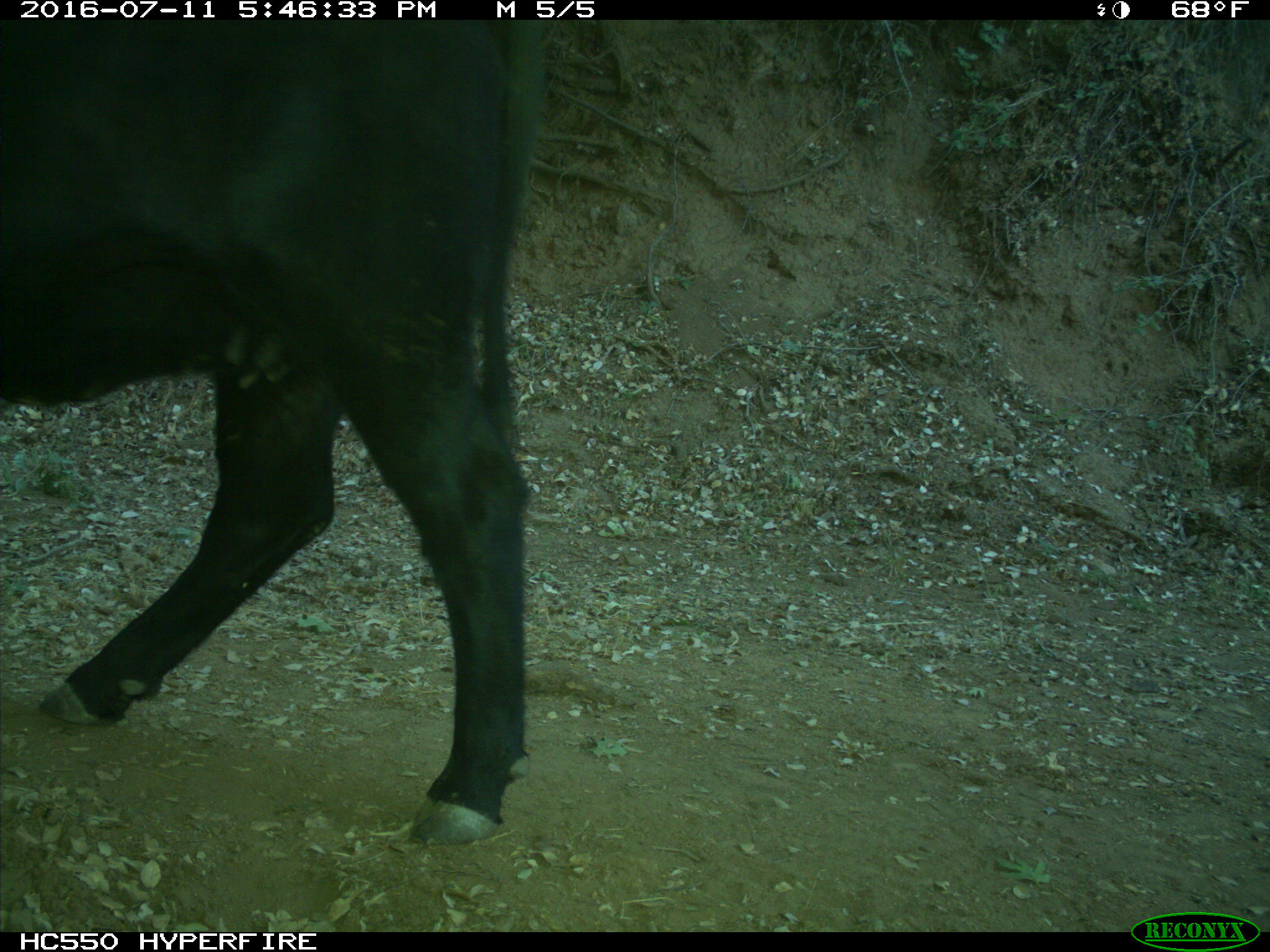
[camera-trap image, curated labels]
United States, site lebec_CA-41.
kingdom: Animalia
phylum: Chordata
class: Mammalia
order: Artiodactyla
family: Bovidae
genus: Bos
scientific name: Bos taurus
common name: domestic cow